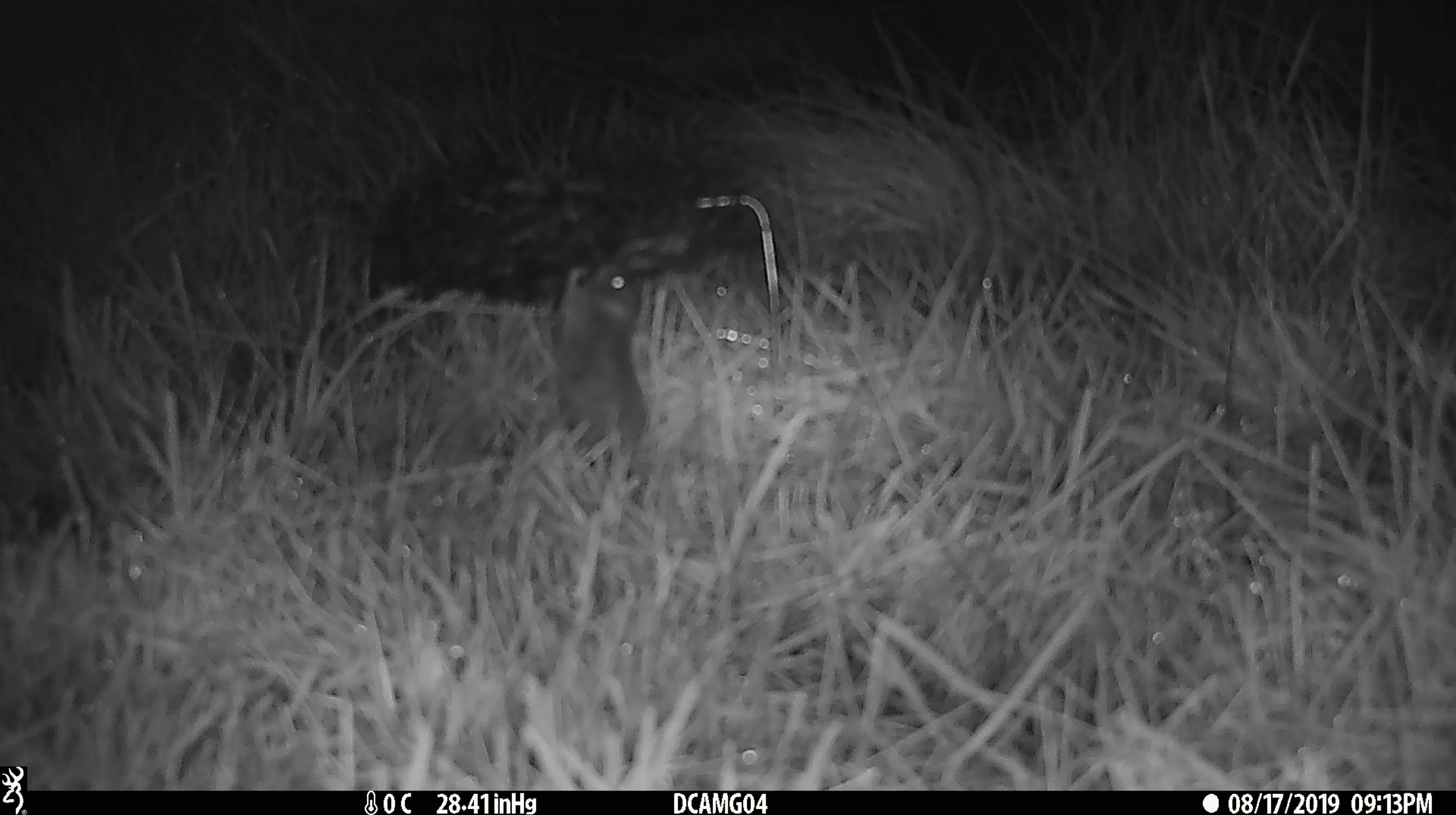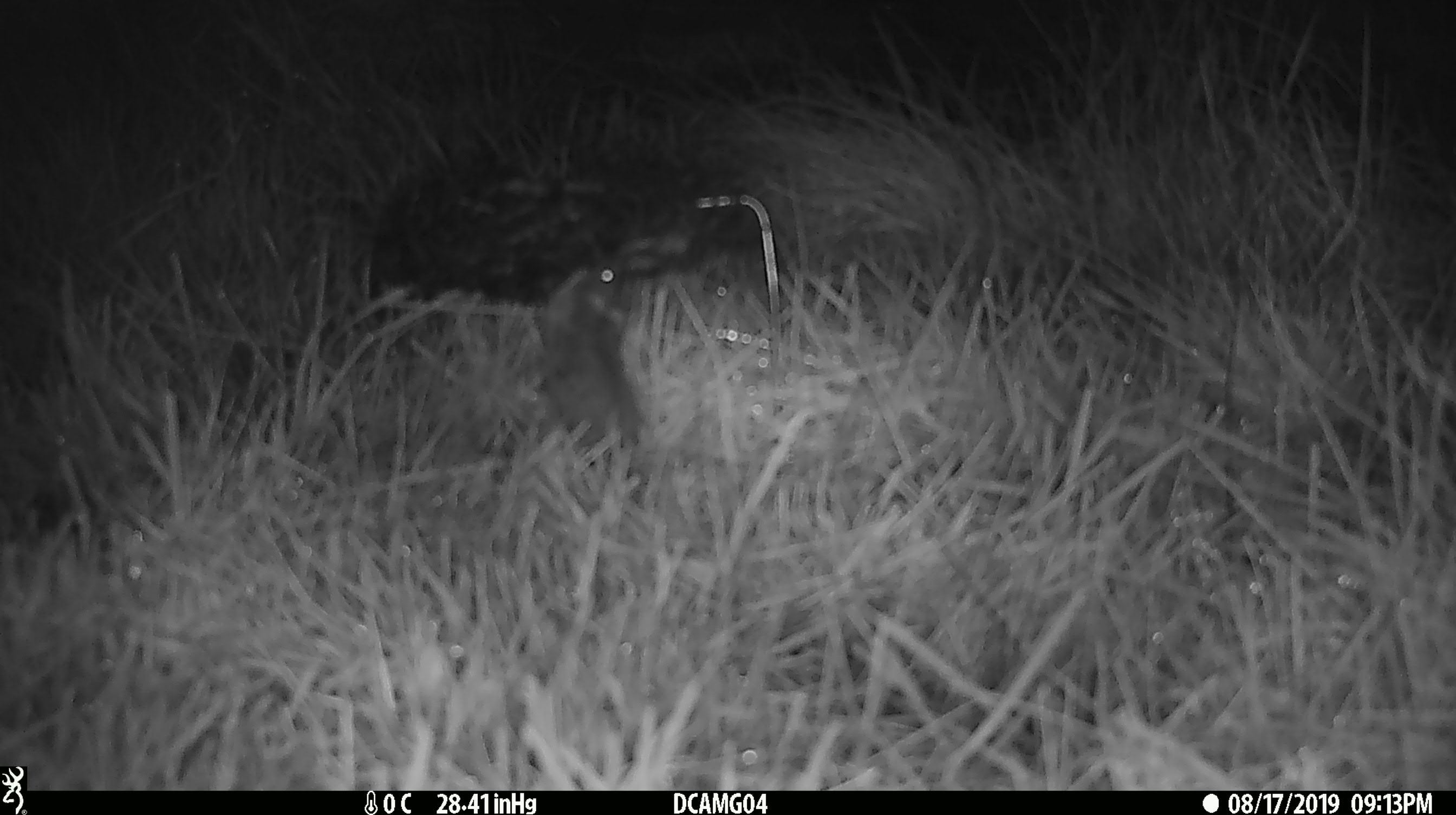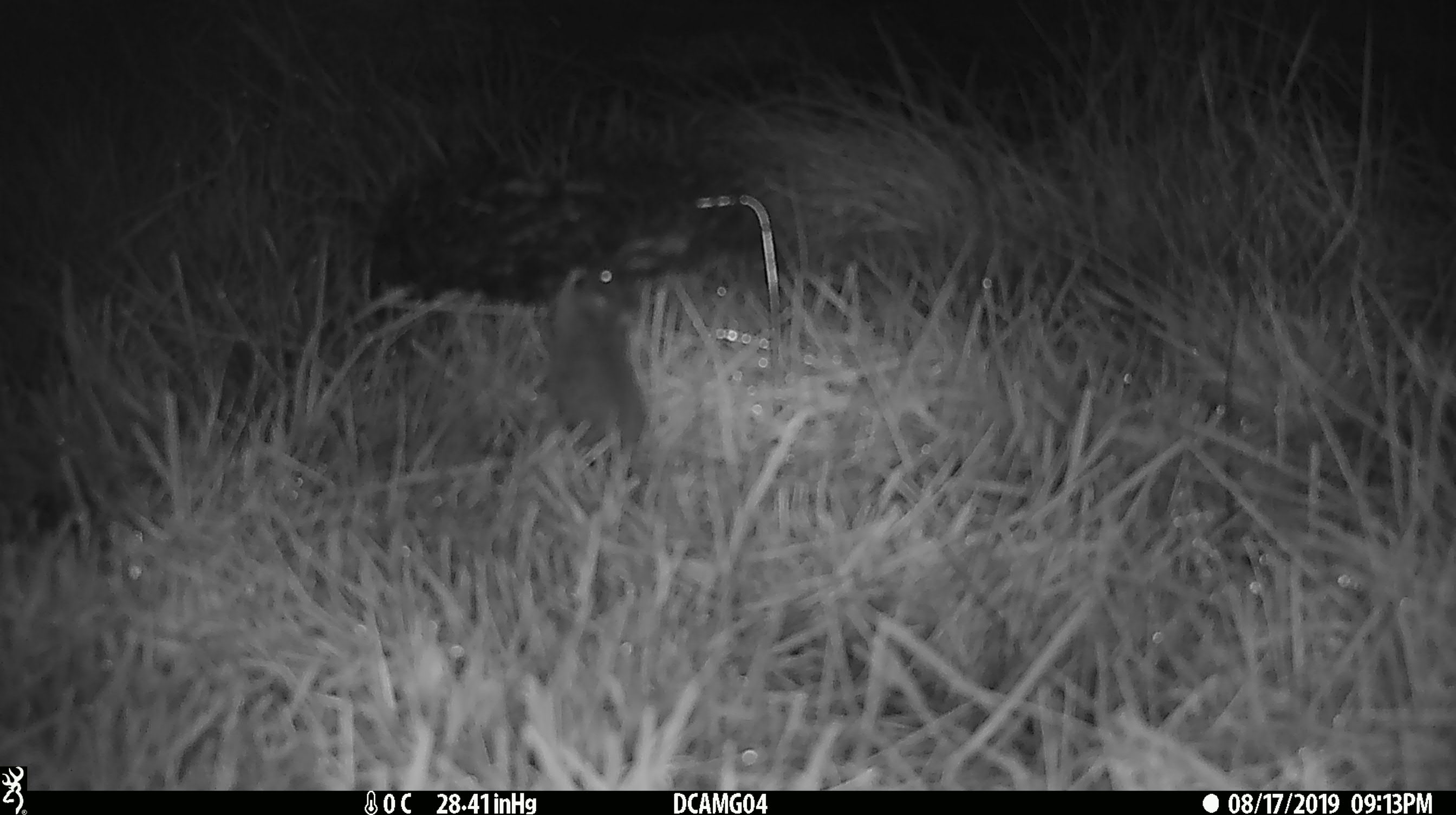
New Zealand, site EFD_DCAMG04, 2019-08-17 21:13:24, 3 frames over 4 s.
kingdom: Animalia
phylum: Chordata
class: Mammalia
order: Rodentia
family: Muridae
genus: Mus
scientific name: Mus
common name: mouse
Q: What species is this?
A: Mouse (Mus).